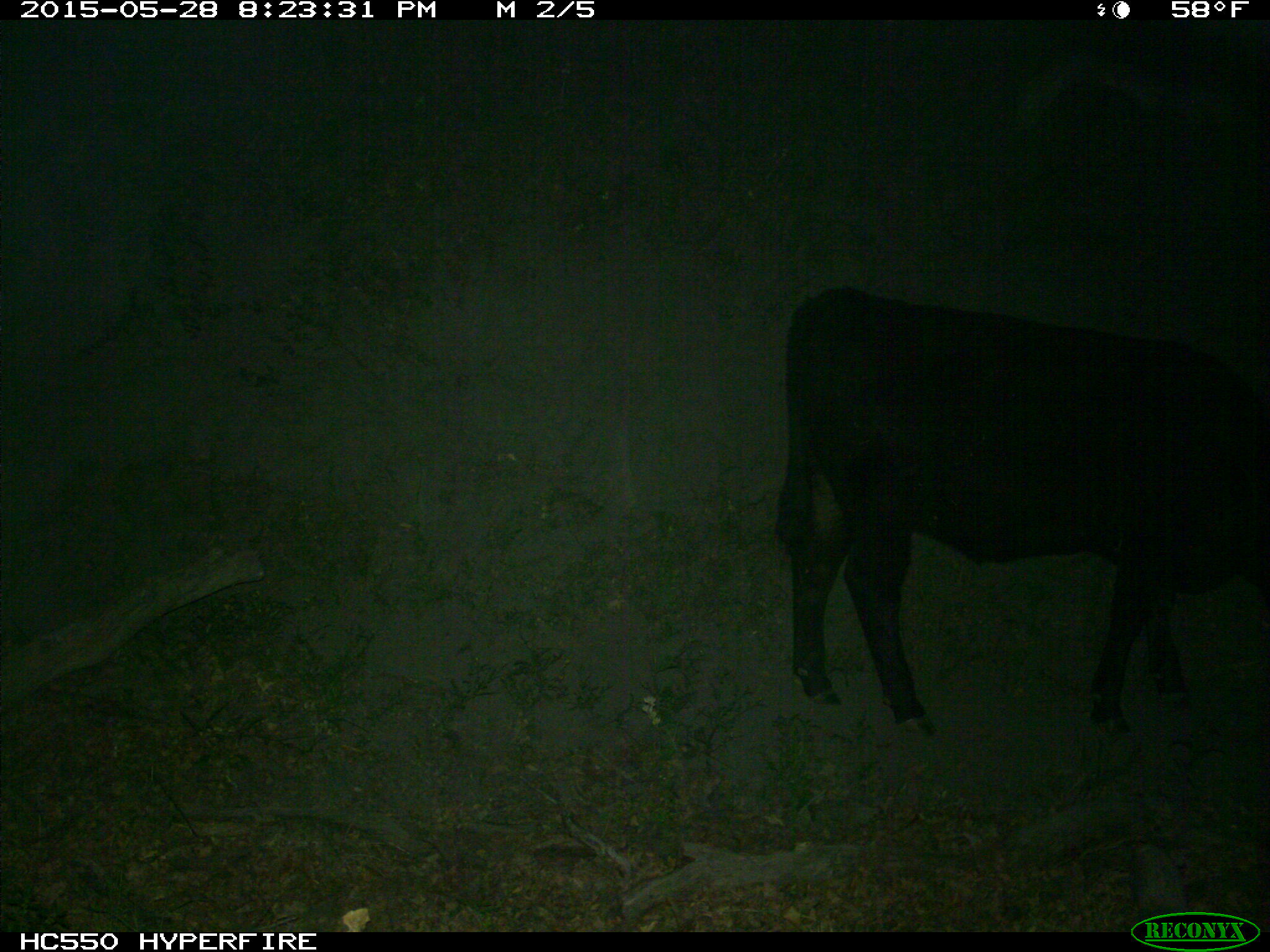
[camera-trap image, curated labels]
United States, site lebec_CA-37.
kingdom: Animalia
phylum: Chordata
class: Mammalia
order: Artiodactyla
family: Bovidae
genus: Bos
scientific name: Bos taurus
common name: domestic cow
Bos taurus (domestic cow).